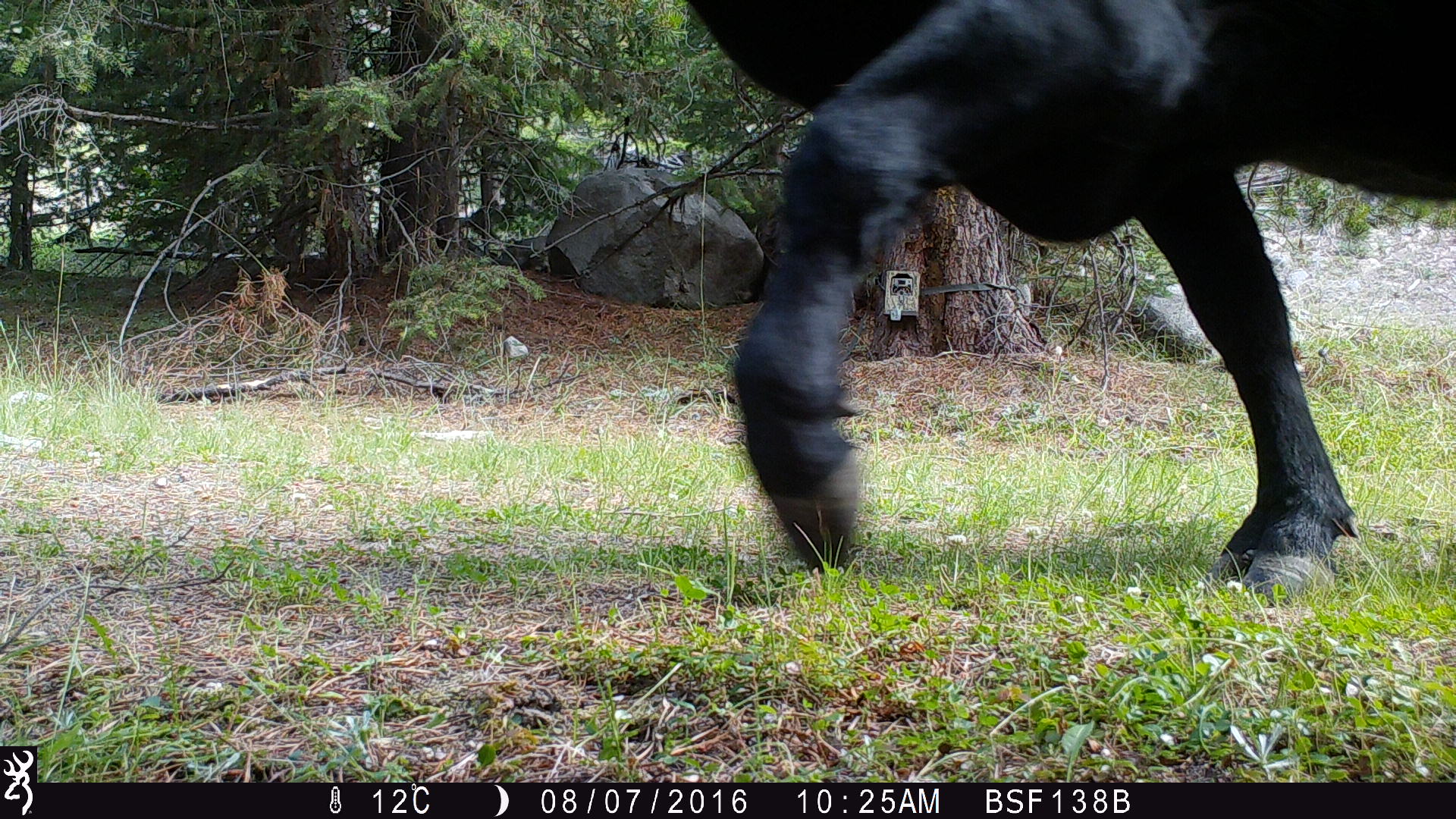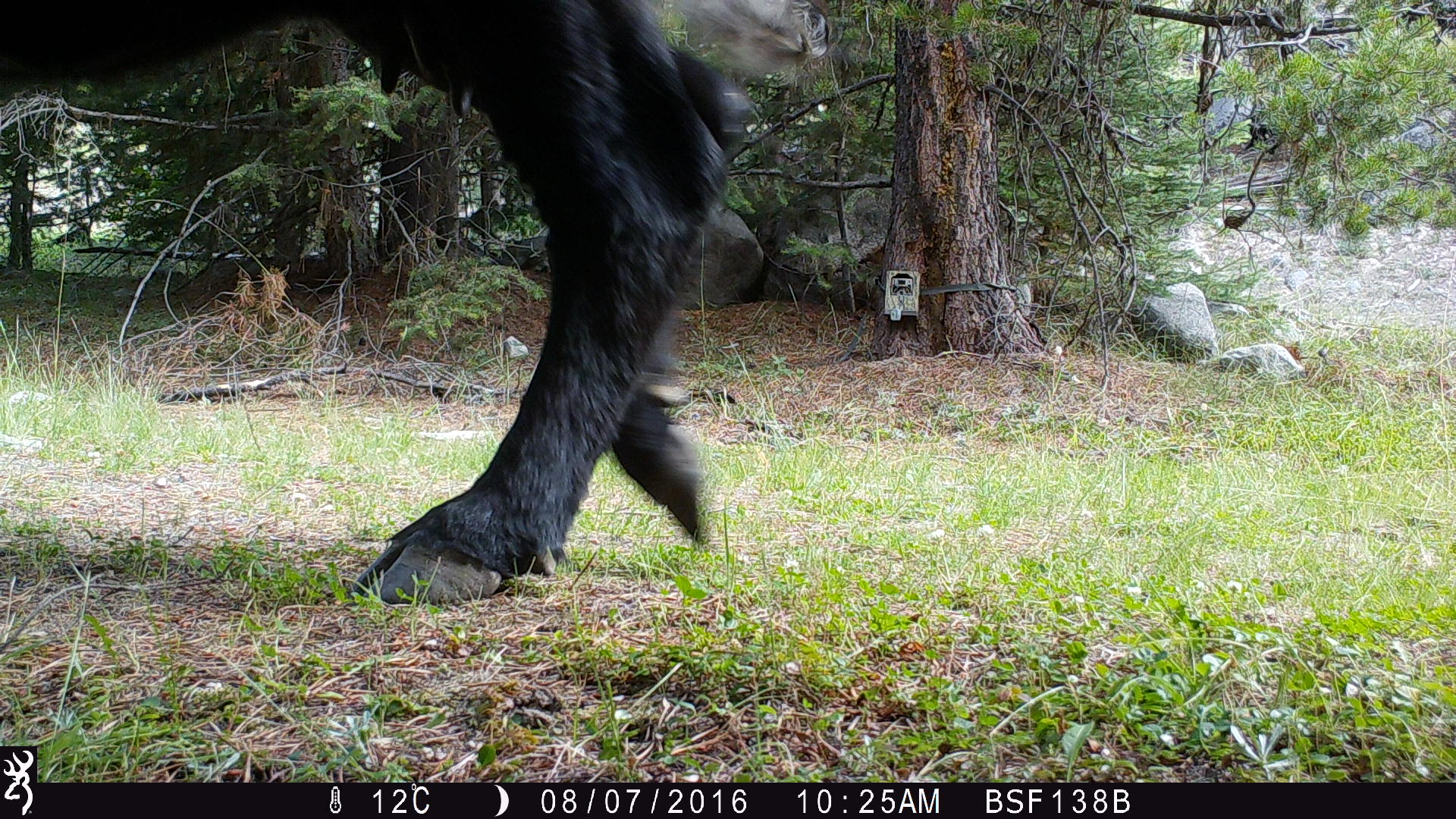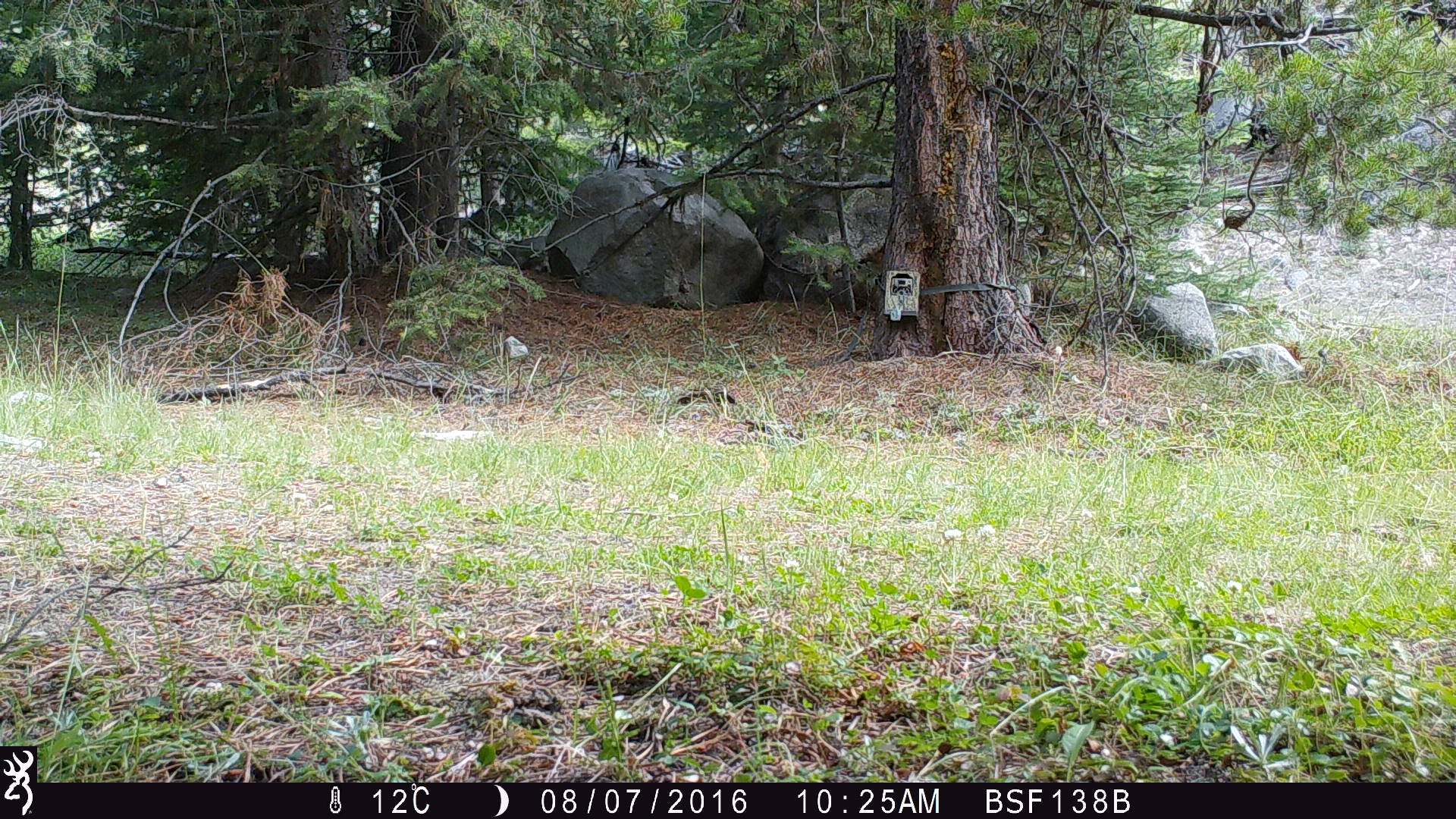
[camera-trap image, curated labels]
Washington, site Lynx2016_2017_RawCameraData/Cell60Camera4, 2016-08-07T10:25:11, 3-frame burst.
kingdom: Animalia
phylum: Chordata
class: Mammalia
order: Artiodactyla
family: Bovidae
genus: Bos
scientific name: Bos taurus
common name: domestic cattle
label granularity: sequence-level